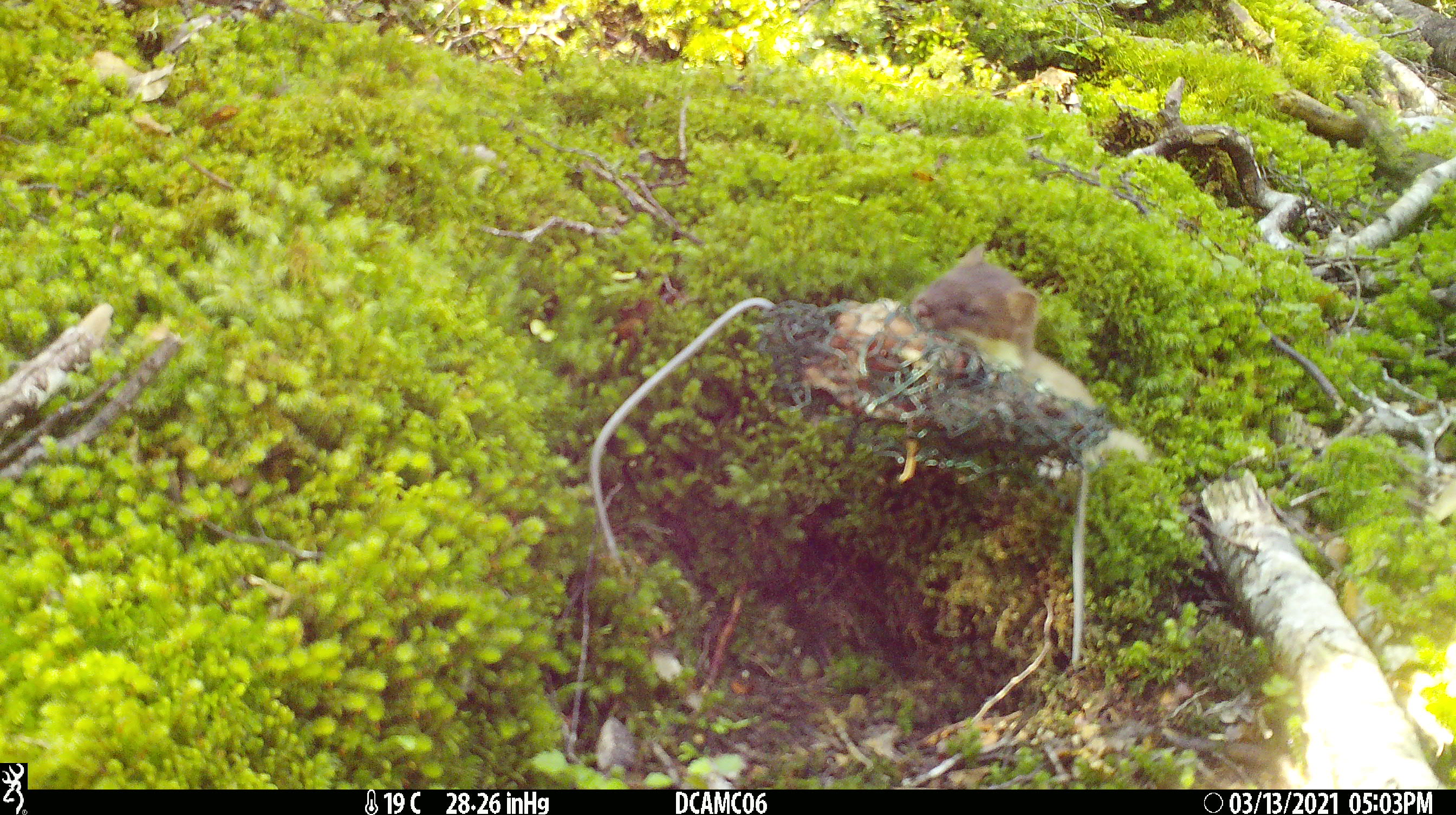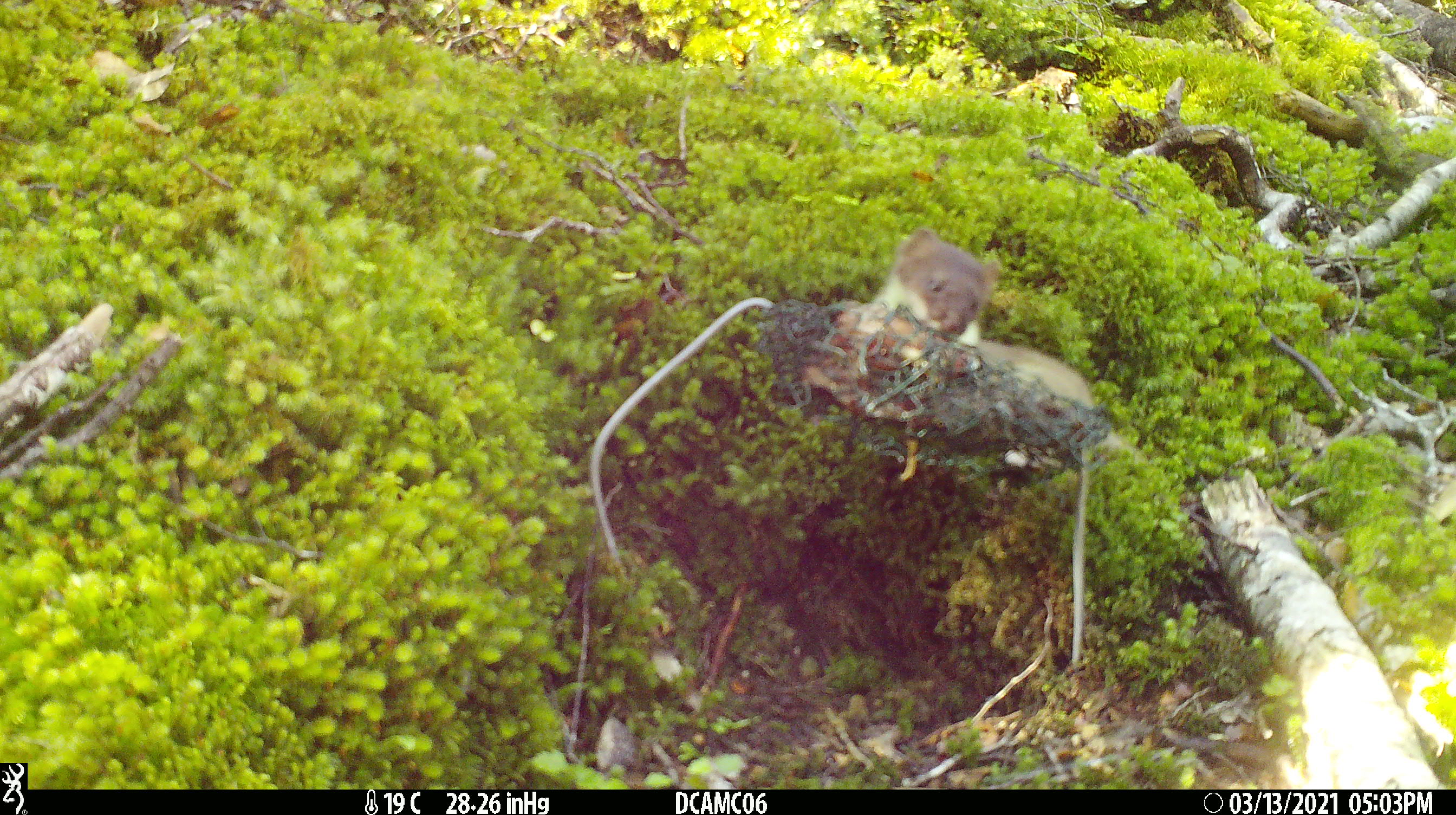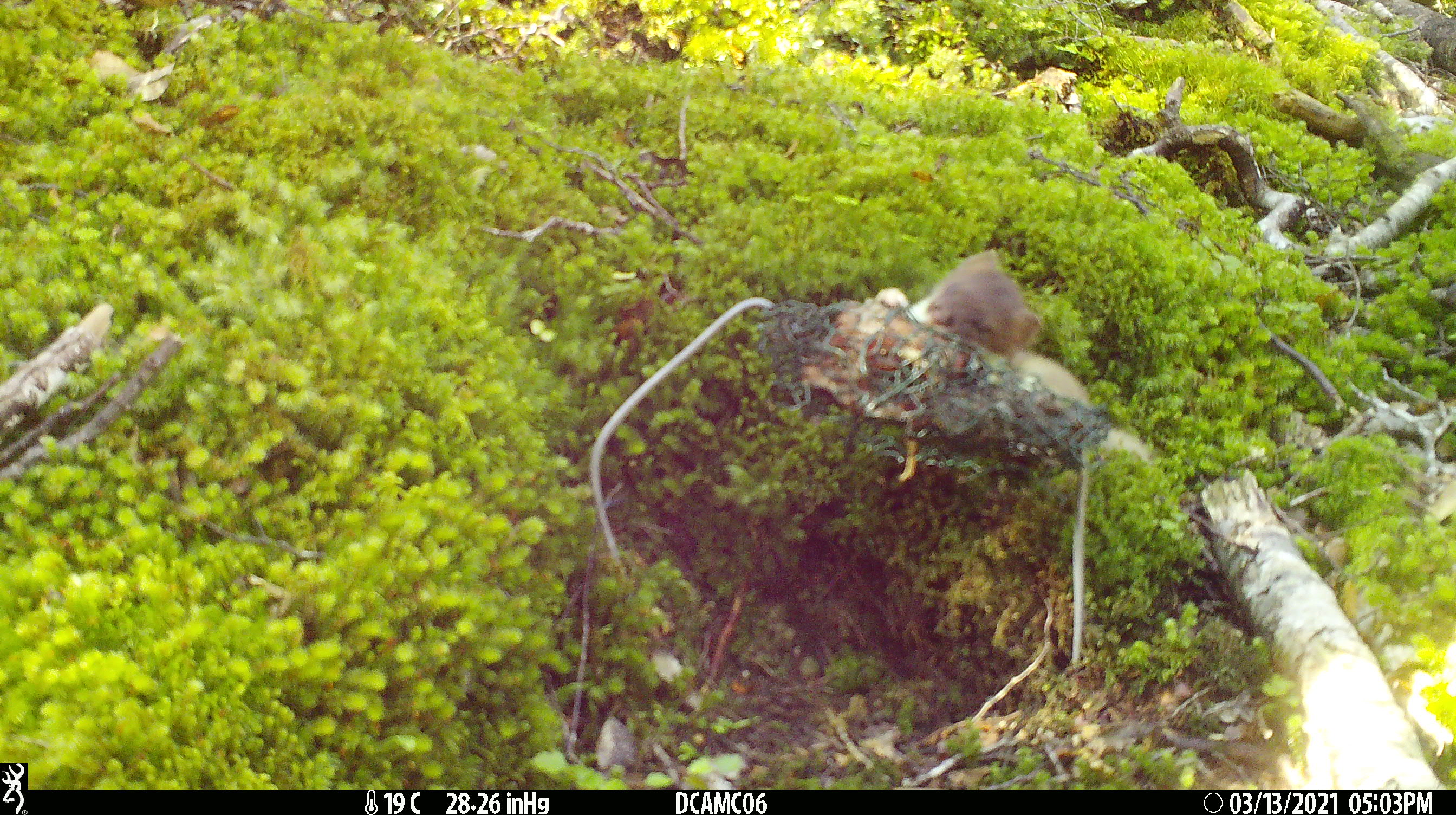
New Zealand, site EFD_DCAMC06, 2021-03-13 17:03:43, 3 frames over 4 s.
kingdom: Animalia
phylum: Chordata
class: Mammalia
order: Carnivora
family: Mustelidae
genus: Mustela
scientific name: Mustela erminea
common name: stoat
Stoat (Mustela erminea).